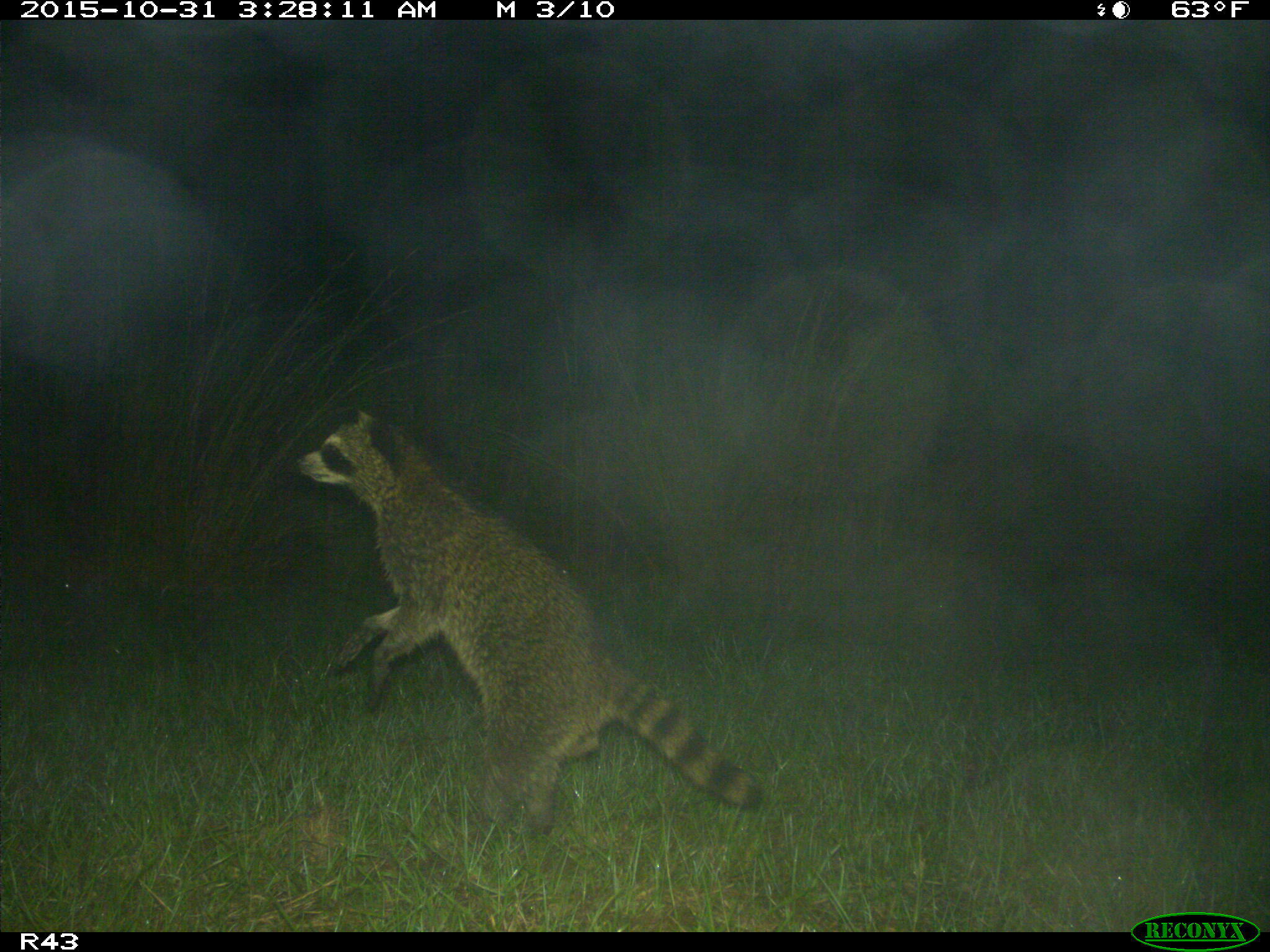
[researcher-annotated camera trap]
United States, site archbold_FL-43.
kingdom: Animalia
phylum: Chordata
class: Mammalia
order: Carnivora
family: Procyonidae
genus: Procyon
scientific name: Procyon lotor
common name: common raccoon